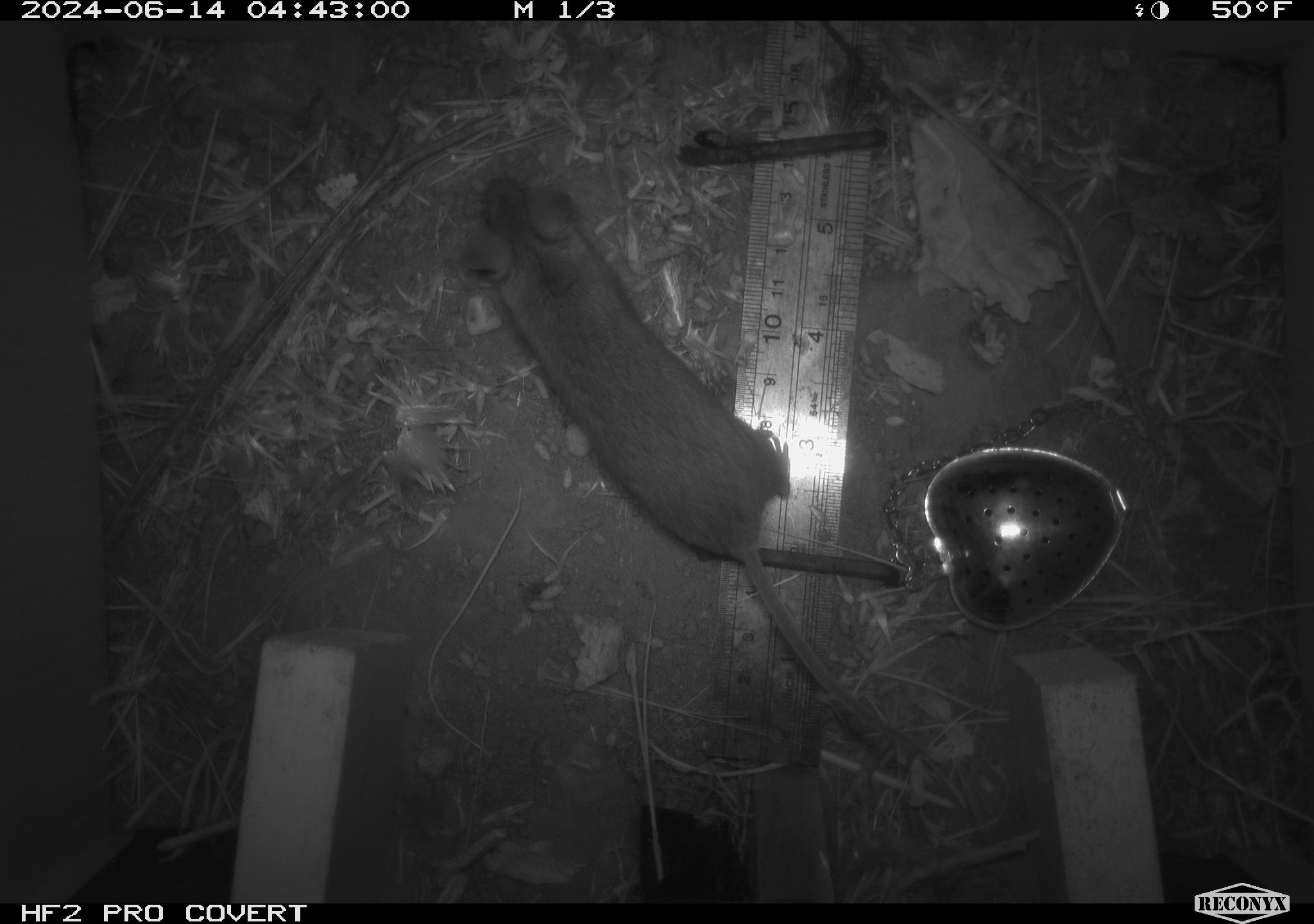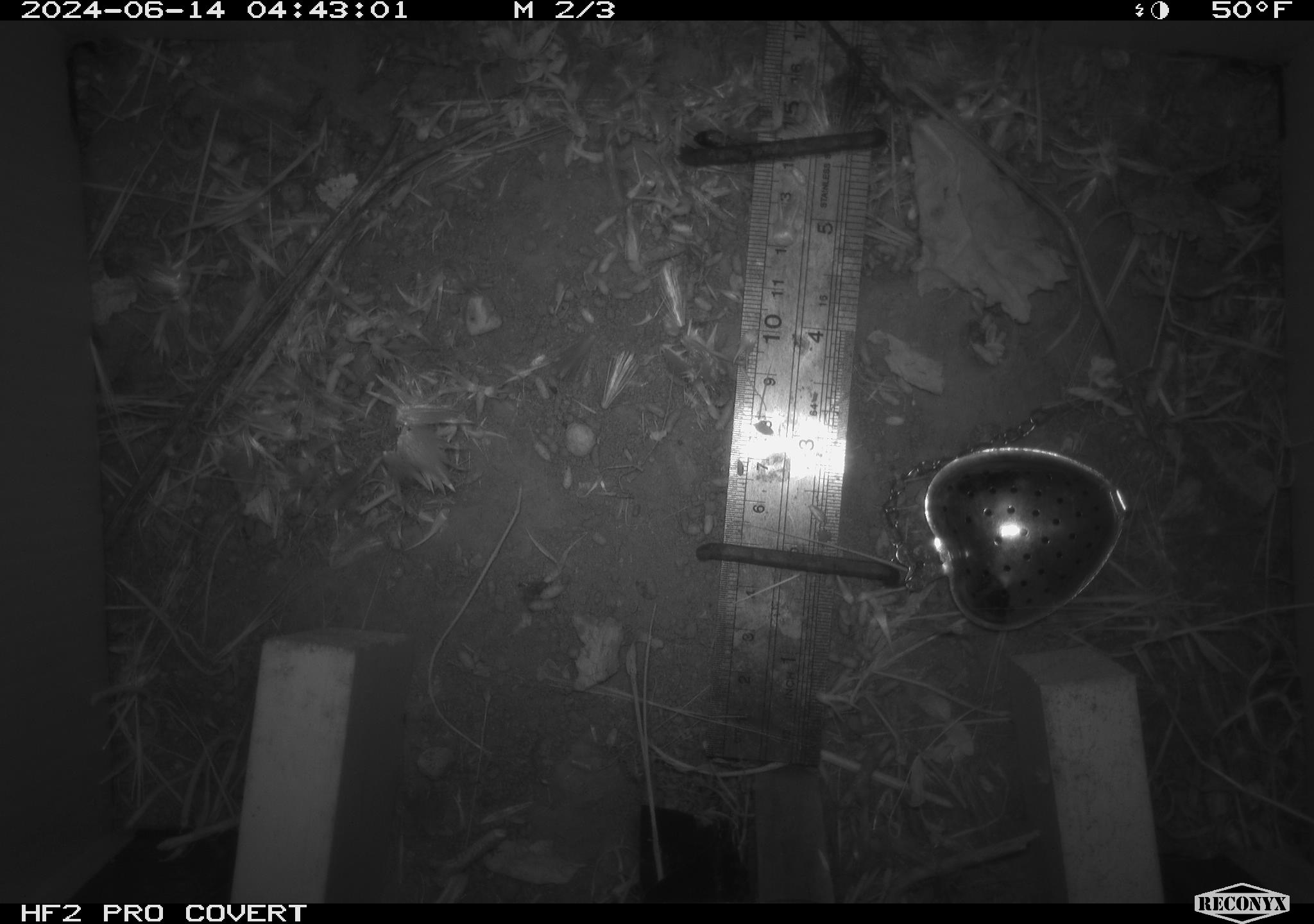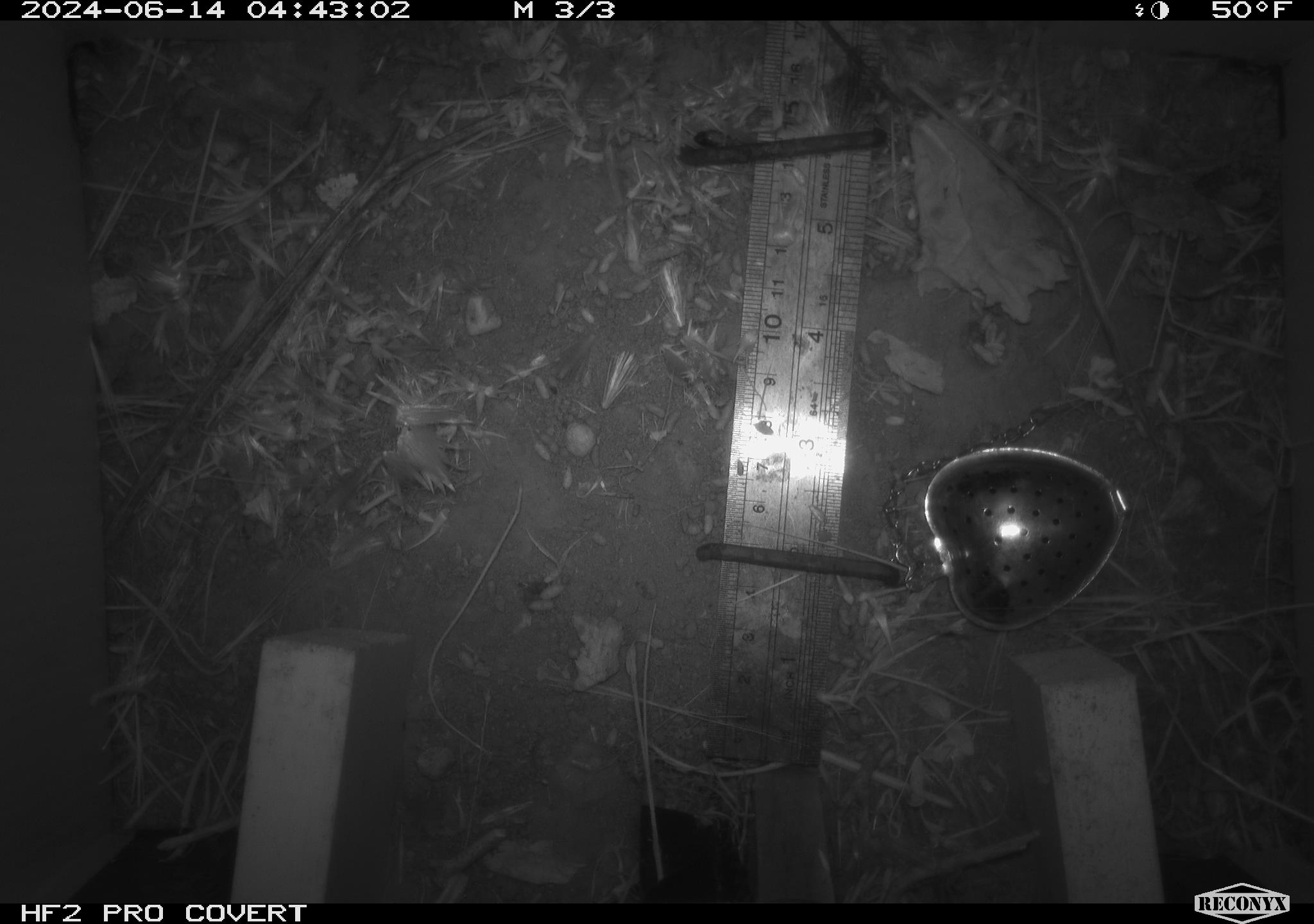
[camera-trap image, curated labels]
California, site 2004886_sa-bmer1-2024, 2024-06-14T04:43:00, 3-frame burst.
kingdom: Animalia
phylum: Chordata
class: Mammalia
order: Rodentia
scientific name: Rodentia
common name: mouse species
Mouse species (Rodentia).